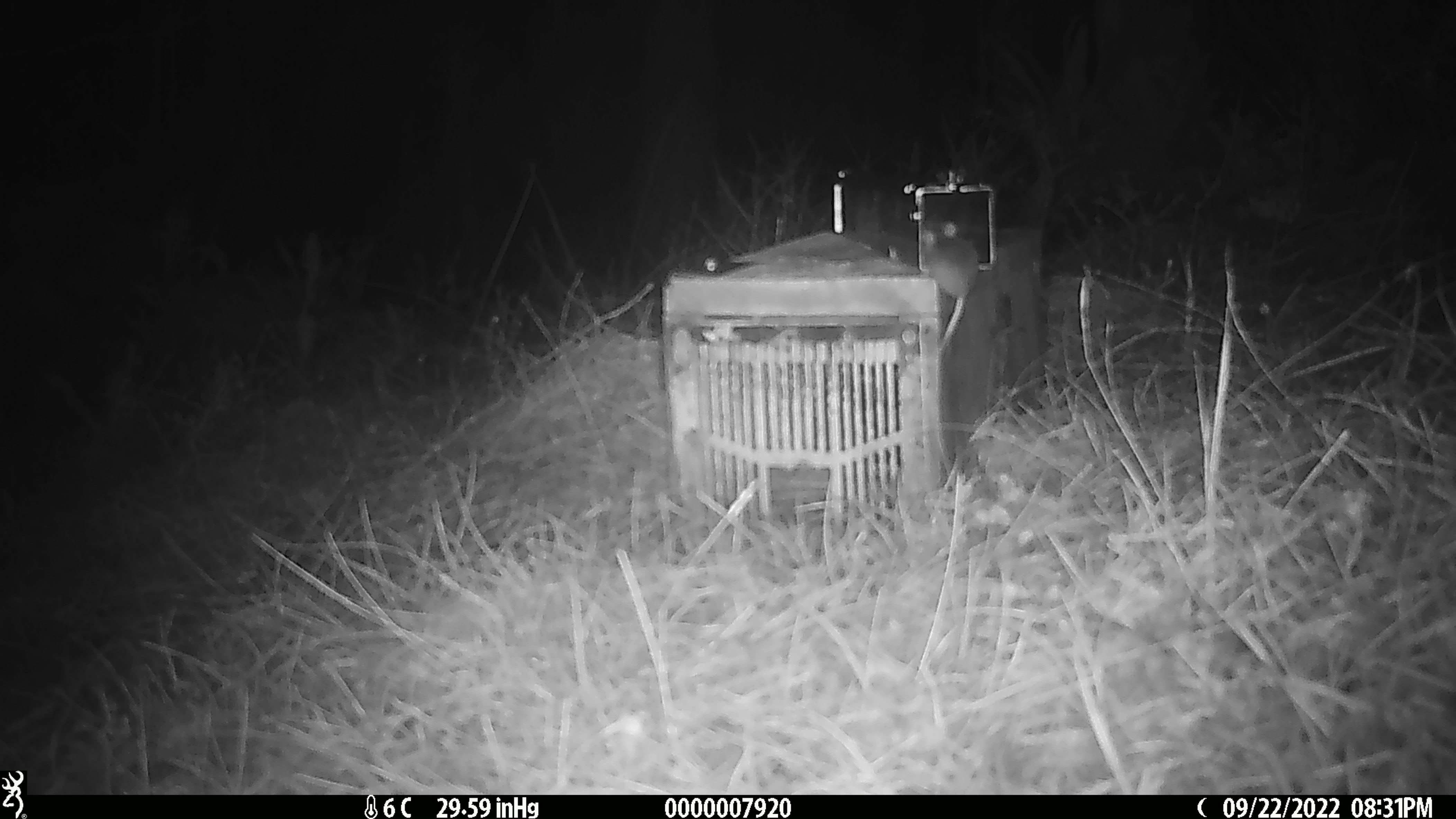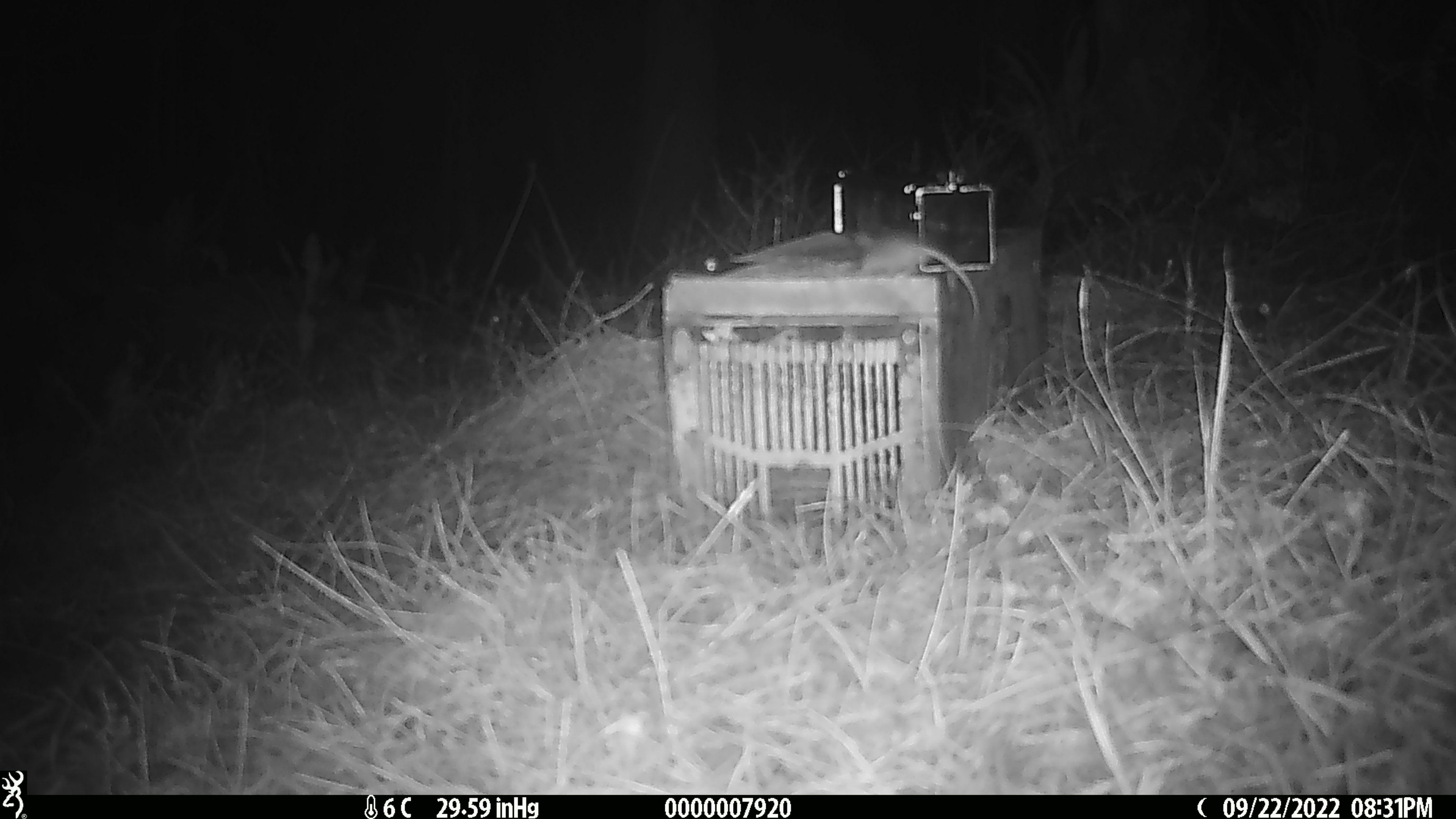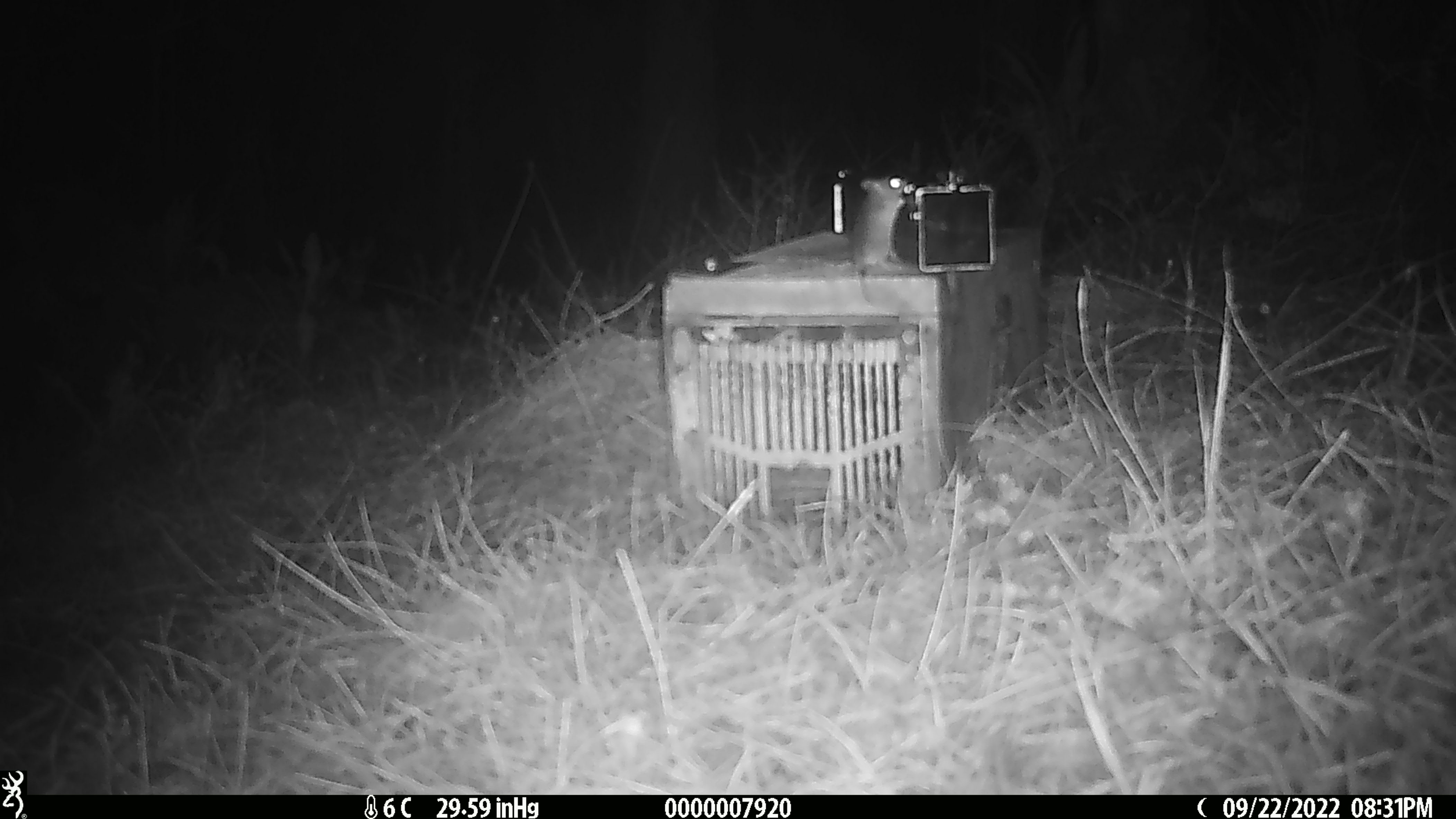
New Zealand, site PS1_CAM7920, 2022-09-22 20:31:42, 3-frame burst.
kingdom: Animalia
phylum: Chordata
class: Mammalia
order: Rodentia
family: Muridae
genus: Mus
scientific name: Mus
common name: mouse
Mouse (Mus).